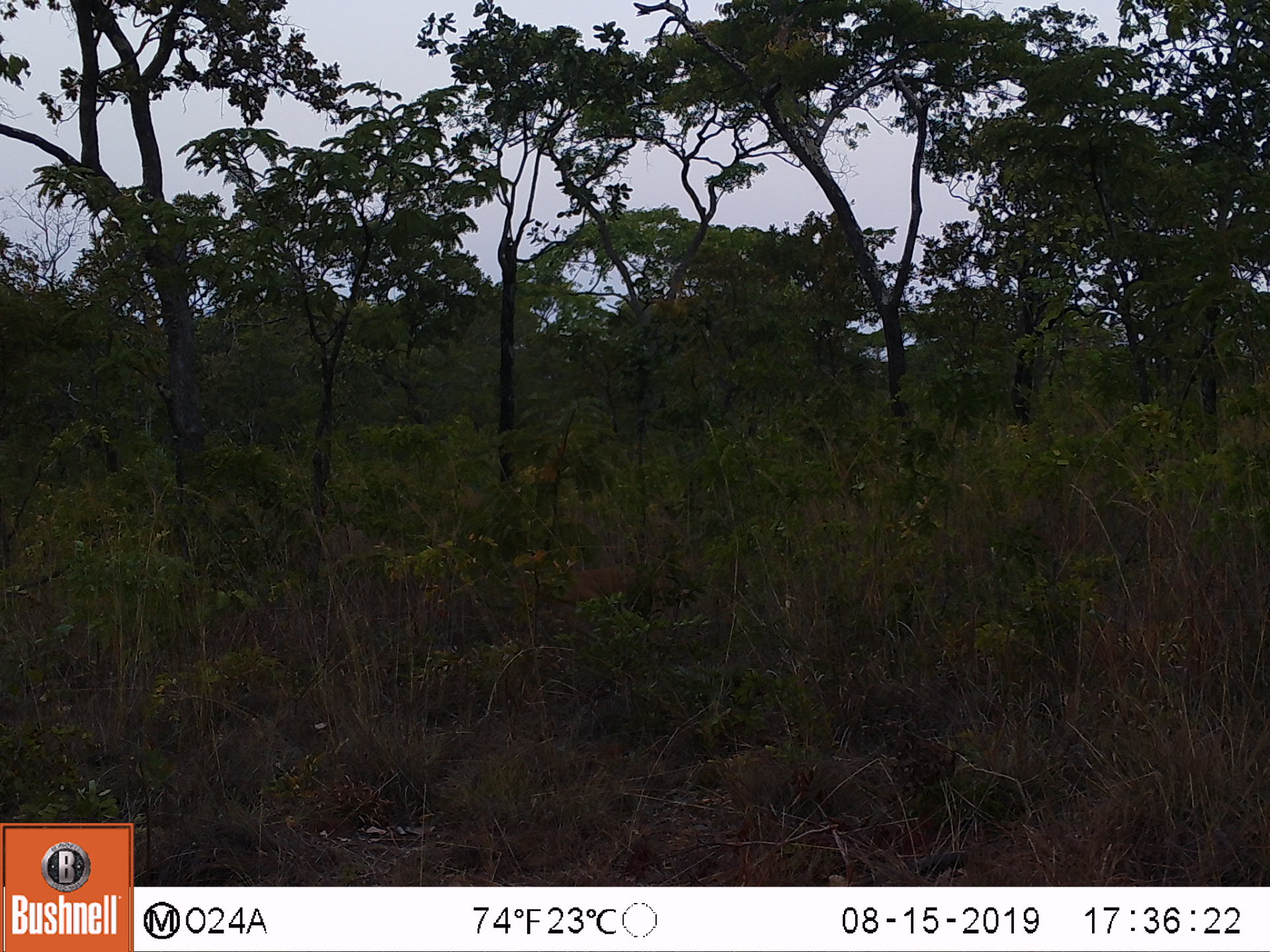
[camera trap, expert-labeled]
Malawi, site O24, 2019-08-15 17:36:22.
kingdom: Animalia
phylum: Chordata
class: Mammalia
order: Artiodactyla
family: Bovidae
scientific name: Antilopinae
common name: small antelope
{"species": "small antelope (Antilopinae)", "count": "1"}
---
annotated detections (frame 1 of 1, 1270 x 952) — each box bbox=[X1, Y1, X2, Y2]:
small antelope: bbox=[556, 564, 676, 617]